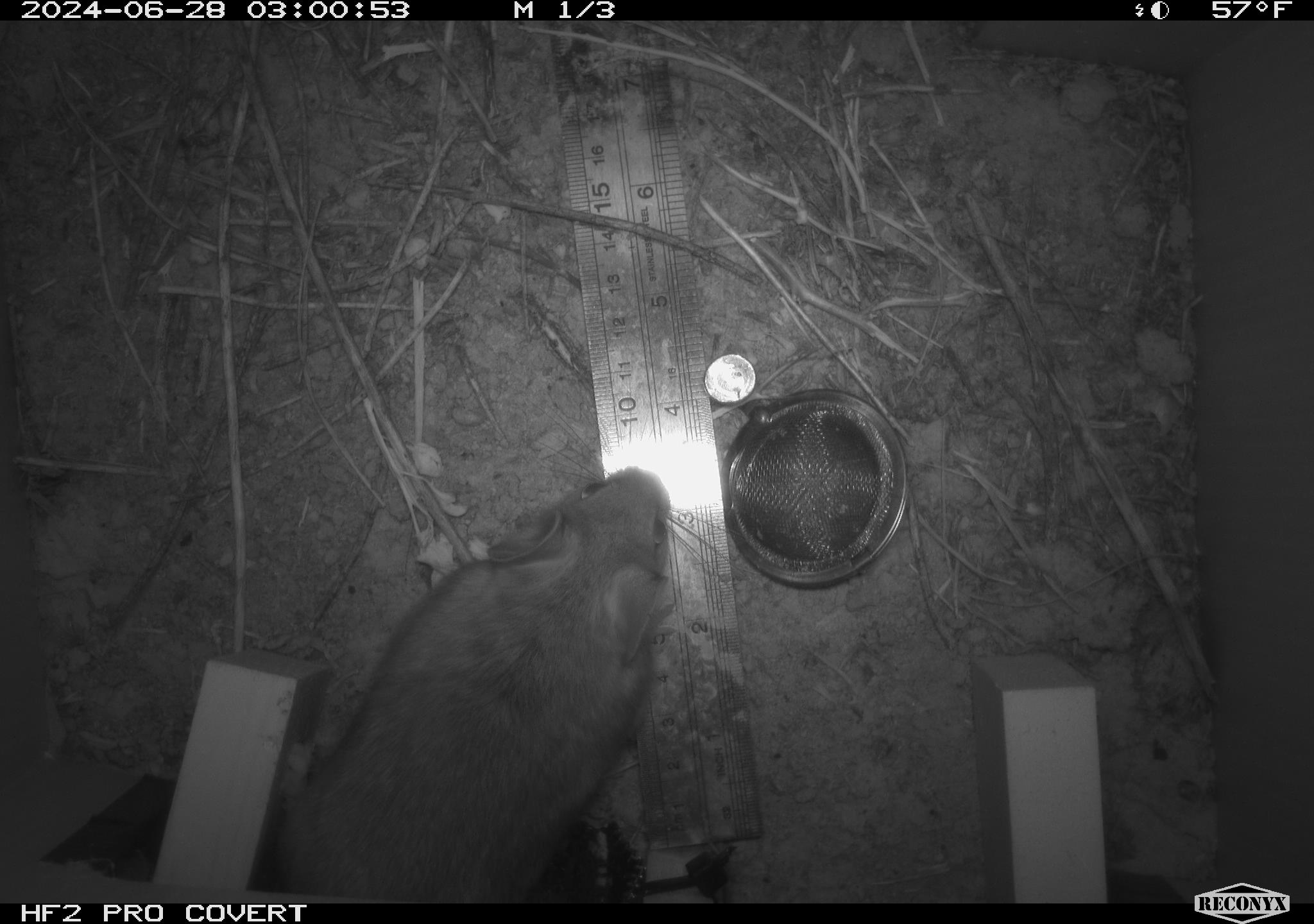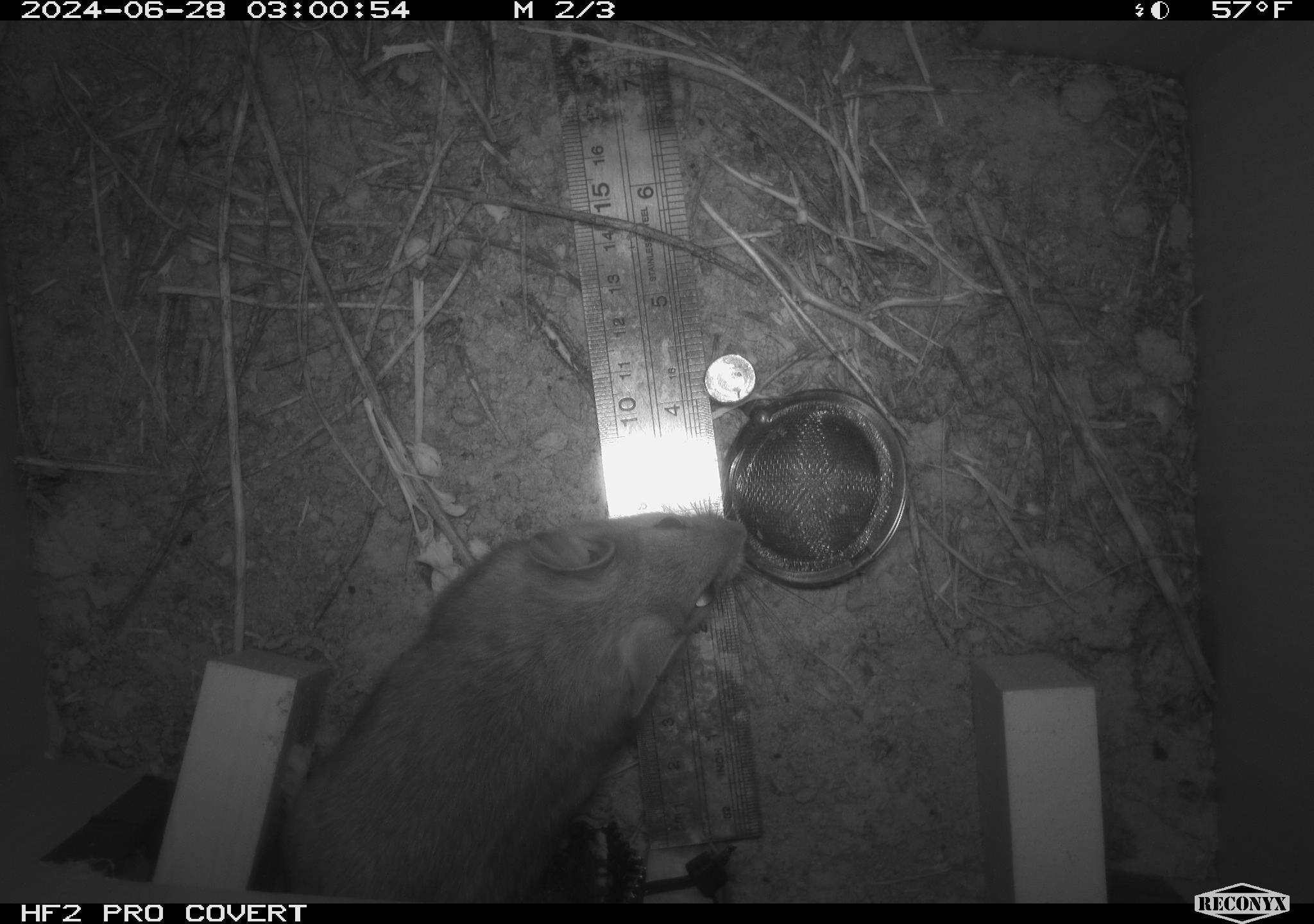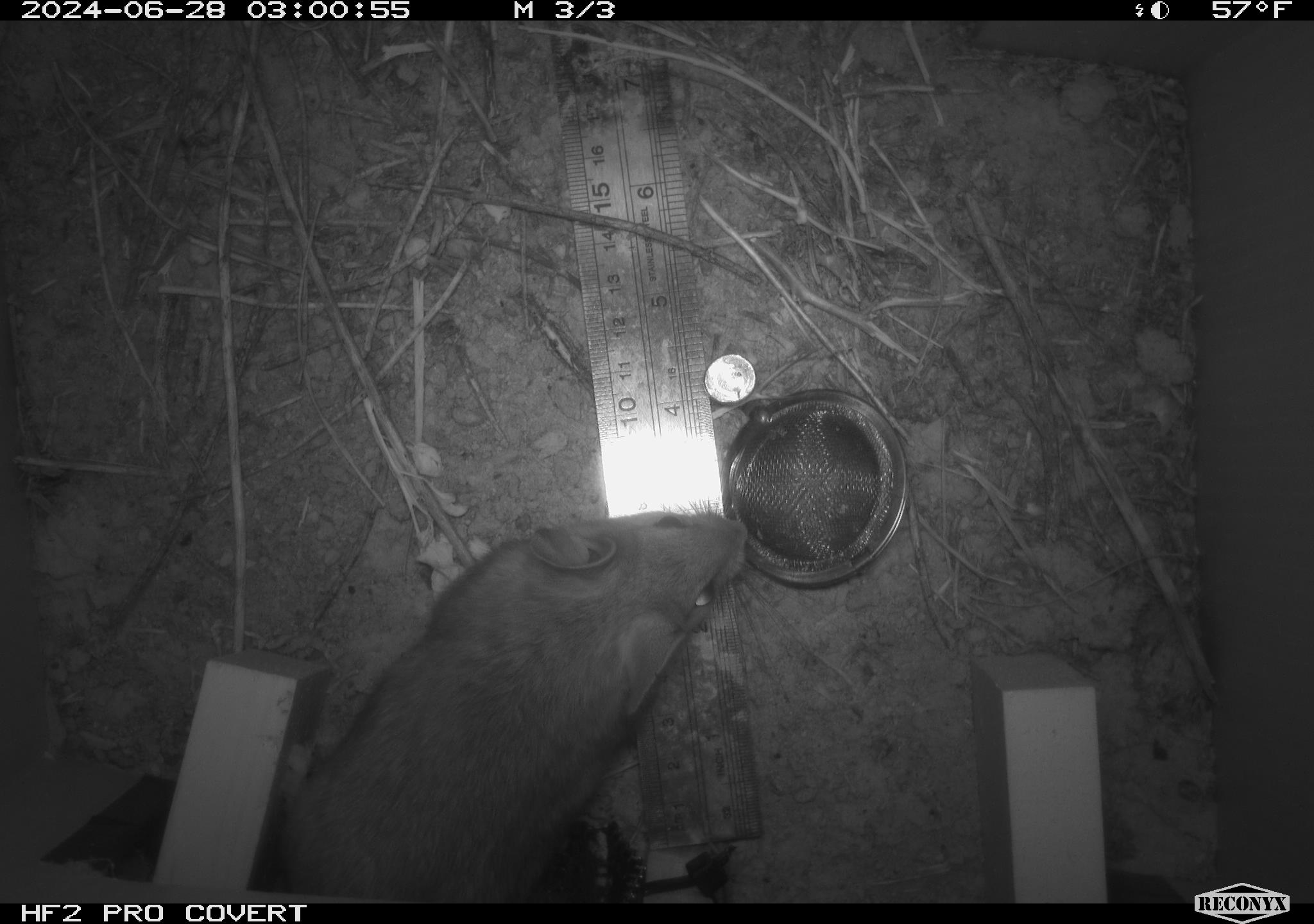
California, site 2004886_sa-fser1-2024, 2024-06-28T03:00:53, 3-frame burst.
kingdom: Animalia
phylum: Chordata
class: Mammalia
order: Rodentia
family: Cricetidae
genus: Neotoma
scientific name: Neotoma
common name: pack rat or woodrat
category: neotoma species